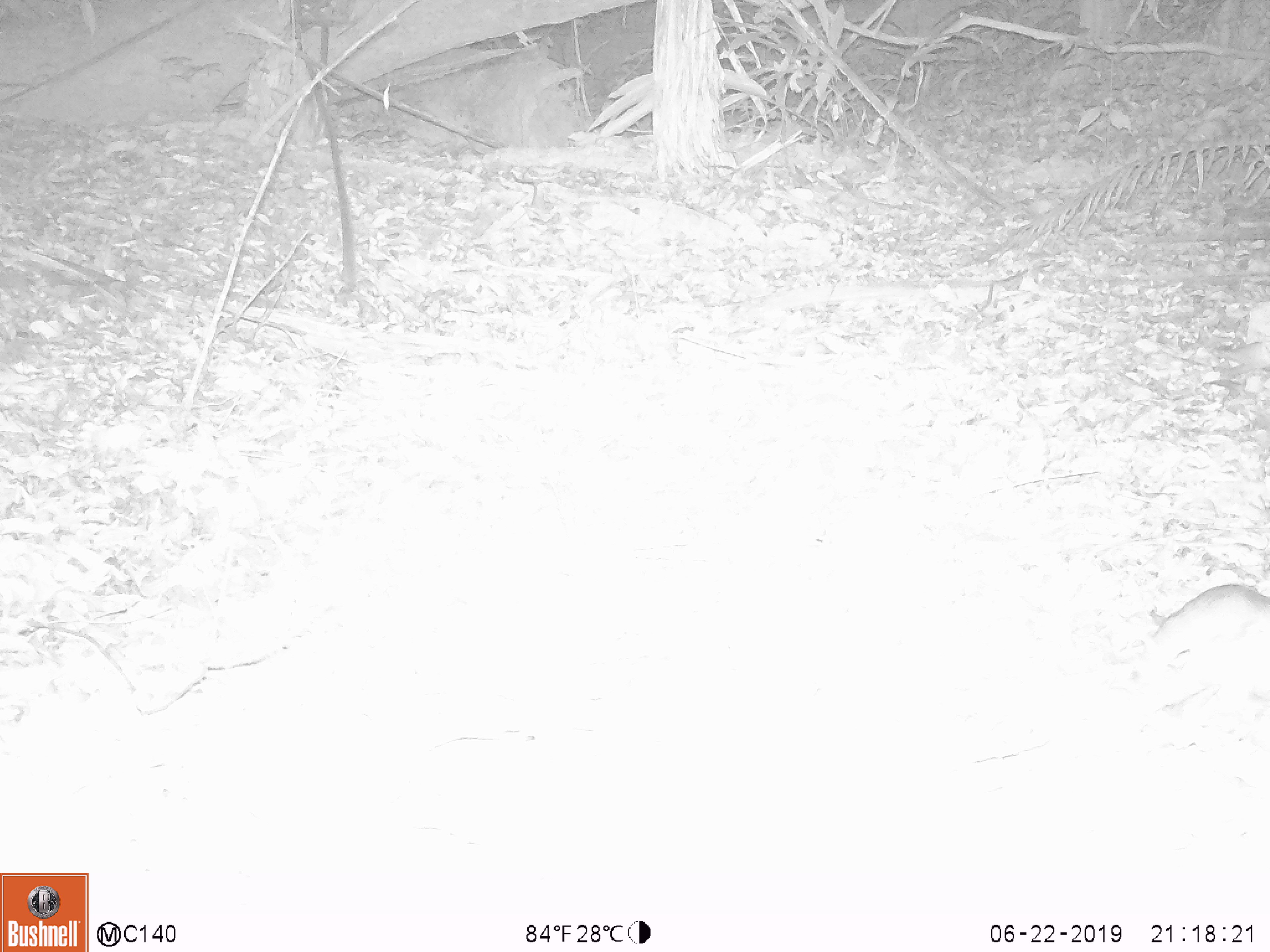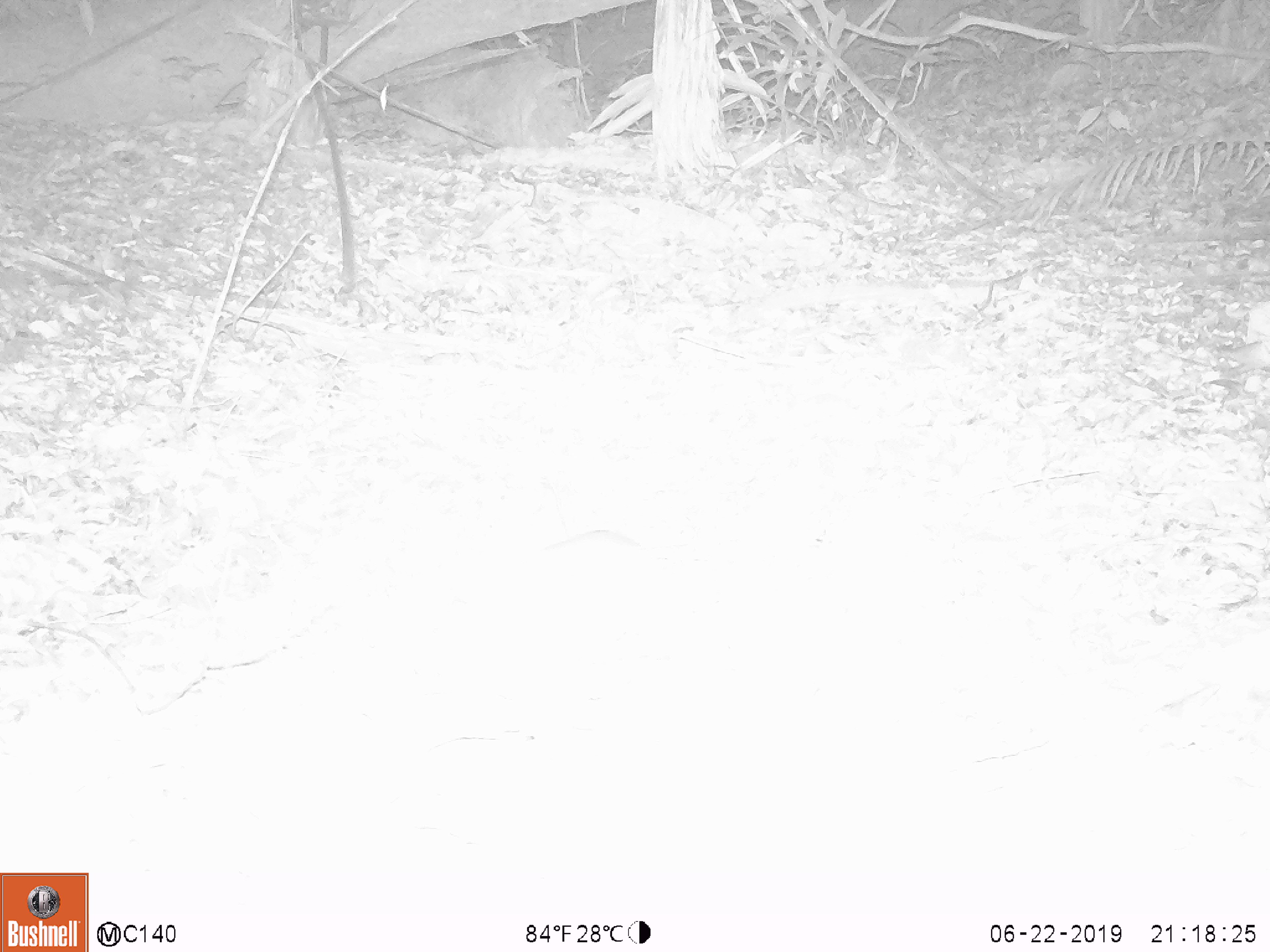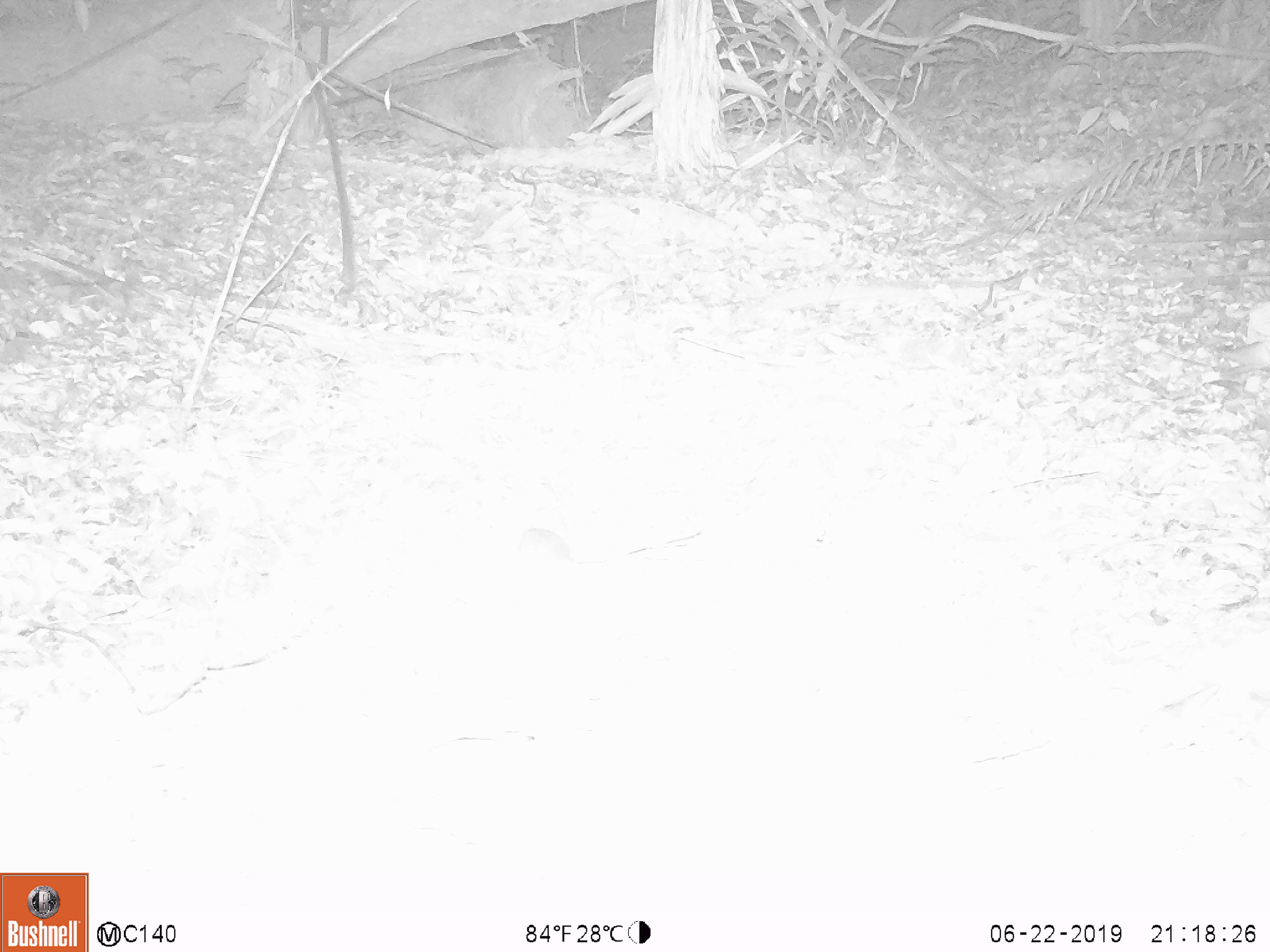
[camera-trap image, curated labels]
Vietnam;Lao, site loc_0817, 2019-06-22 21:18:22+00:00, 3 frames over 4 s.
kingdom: Animalia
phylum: Chordata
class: Mammalia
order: Rodentia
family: Muridae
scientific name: Muridae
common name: old-world mice and rats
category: unidentified murid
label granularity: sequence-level